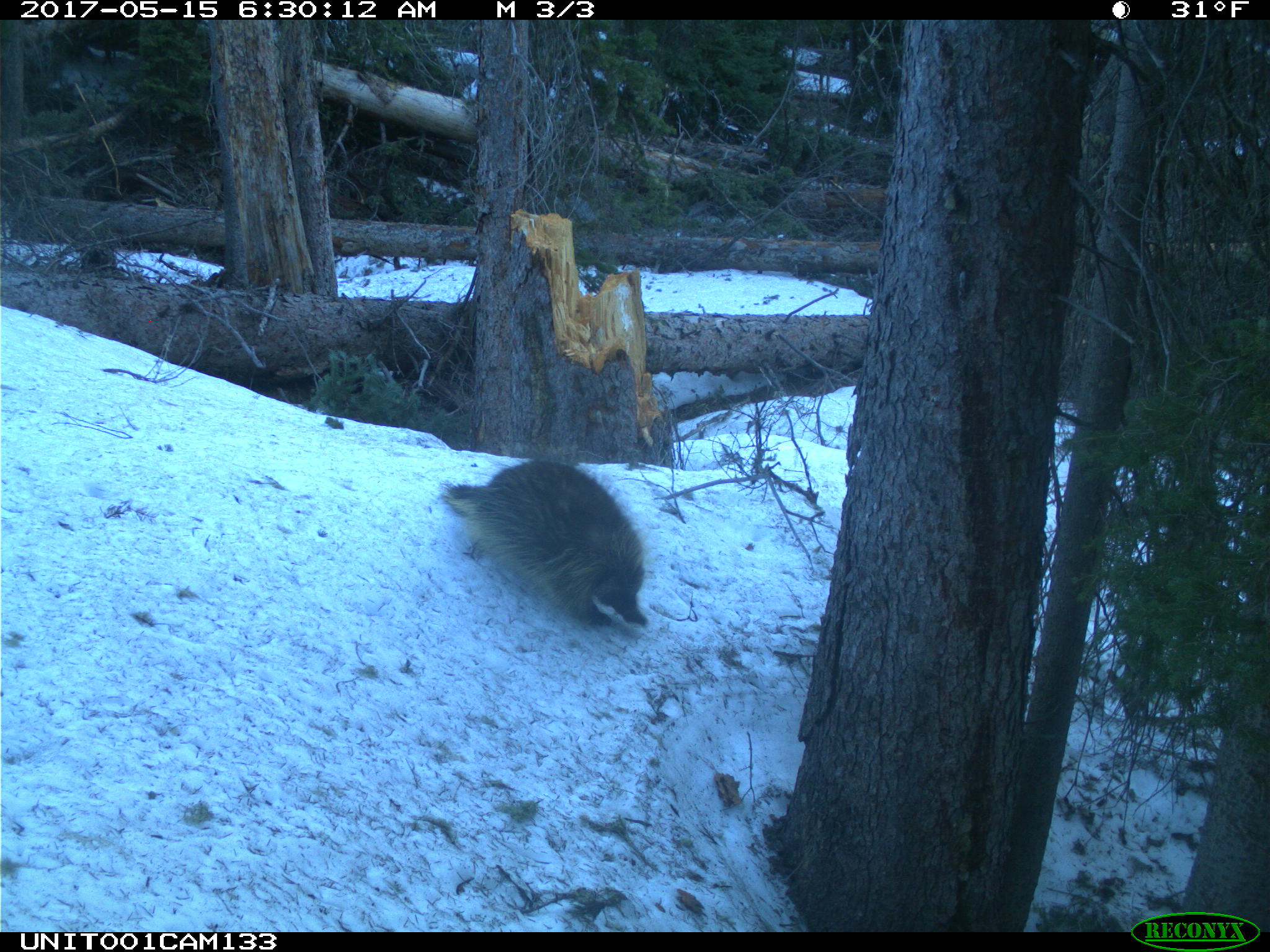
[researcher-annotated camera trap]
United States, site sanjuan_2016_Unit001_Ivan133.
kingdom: Animalia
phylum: Chordata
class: Mammalia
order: Rodentia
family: Erethizontidae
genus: Erethizon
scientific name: Erethizon dorsatum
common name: north american porcupine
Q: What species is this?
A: Erethizon dorsatum (north american porcupine).